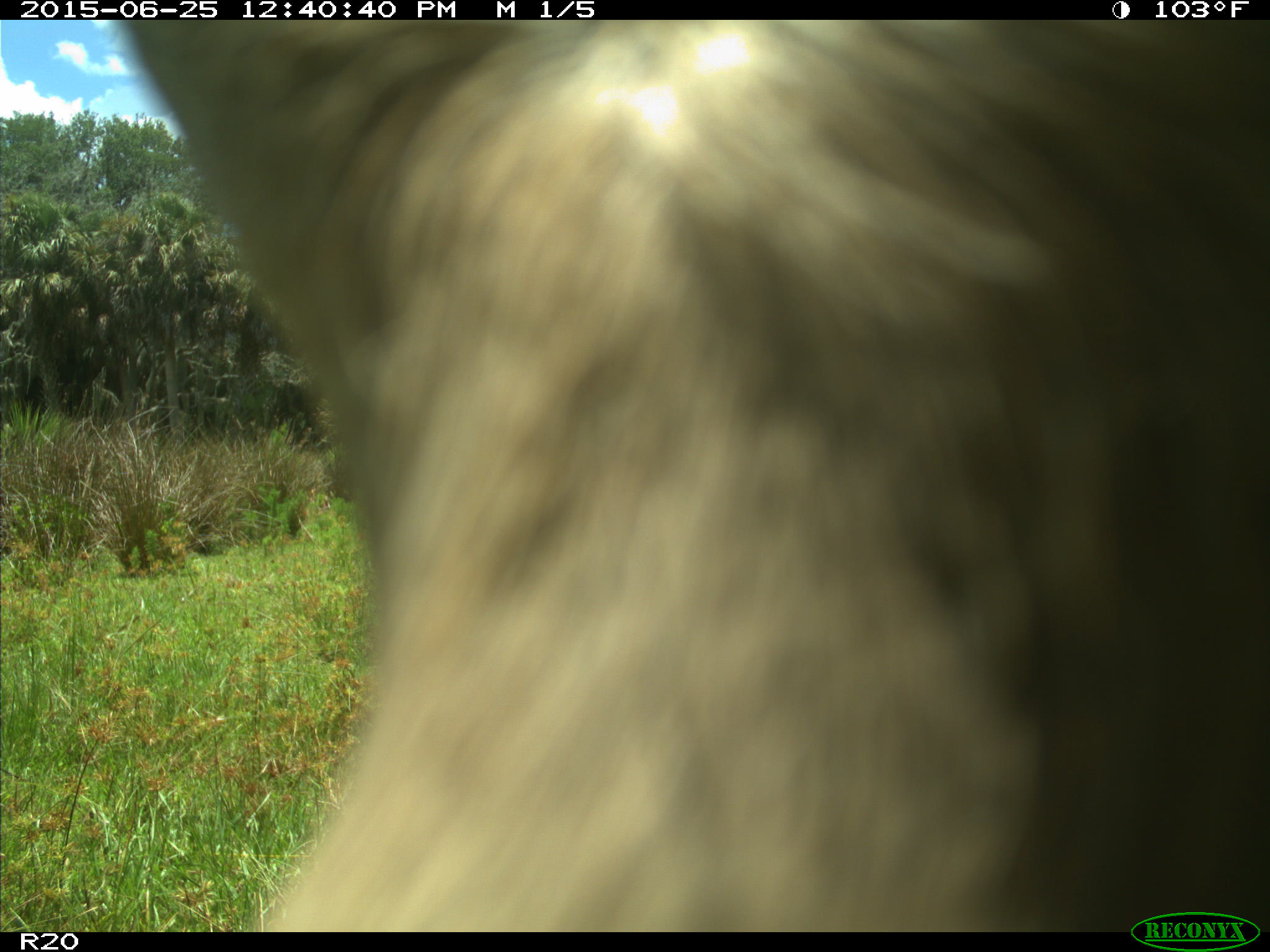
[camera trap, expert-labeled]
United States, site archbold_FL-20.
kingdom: Animalia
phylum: Chordata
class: Mammalia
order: Artiodactyla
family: Bovidae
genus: Bos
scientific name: Bos taurus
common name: domestic cow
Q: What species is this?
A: Bos taurus (domestic cow).